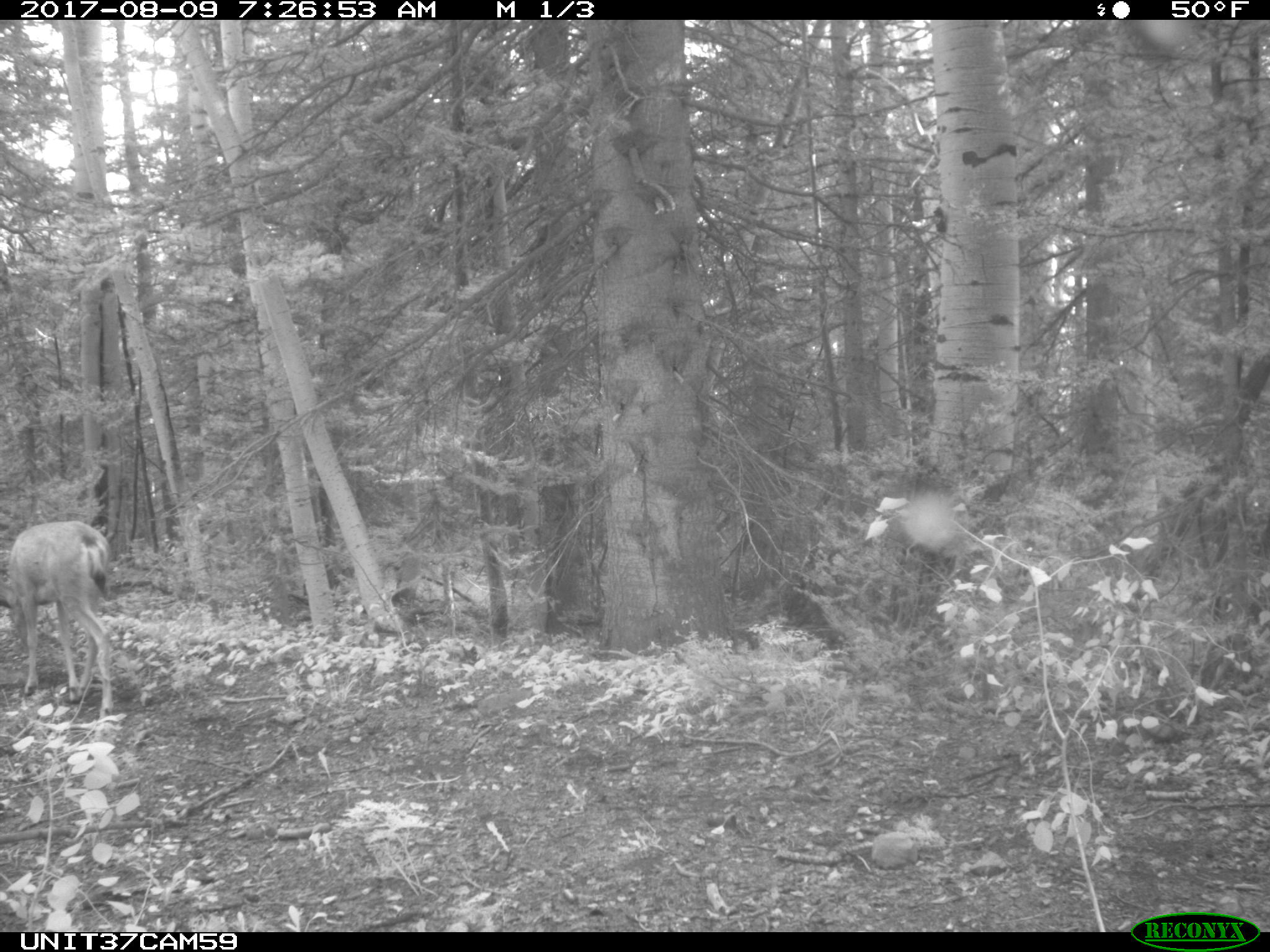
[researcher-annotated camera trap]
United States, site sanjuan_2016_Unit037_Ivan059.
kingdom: Animalia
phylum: Chordata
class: Mammalia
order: Artiodactyla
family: Cervidae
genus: Odocoileus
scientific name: Odocoileus hemionus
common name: mule deer